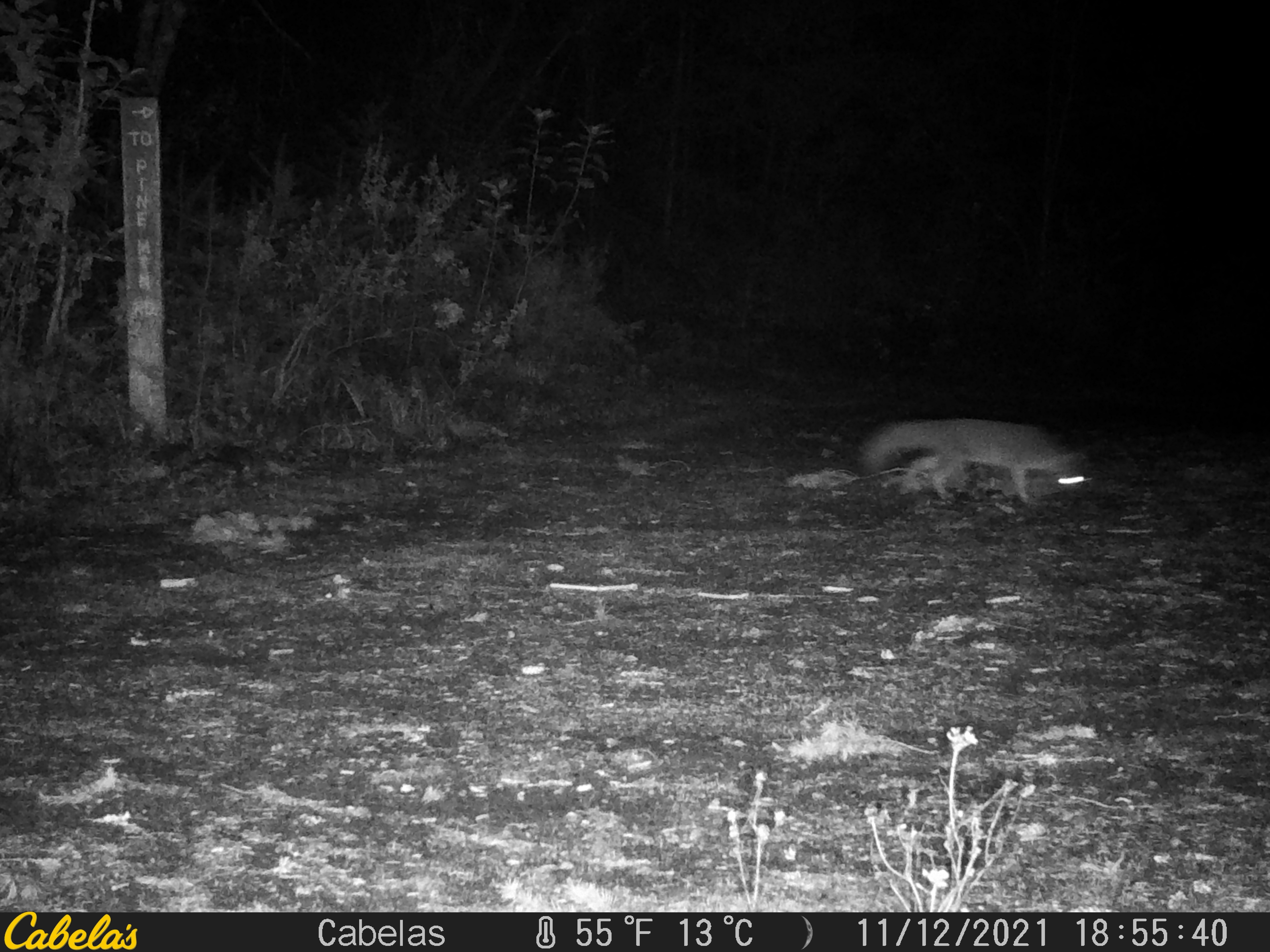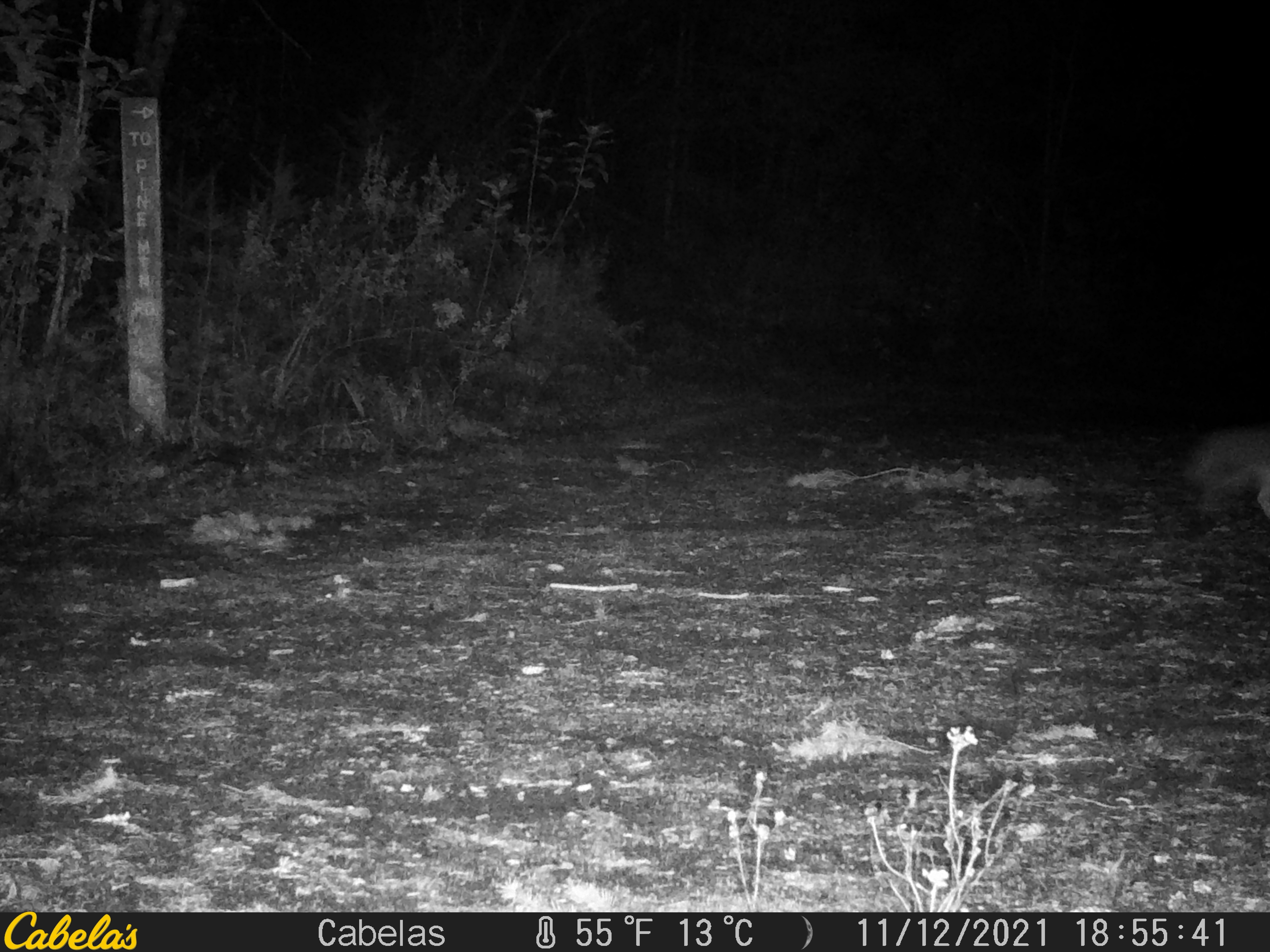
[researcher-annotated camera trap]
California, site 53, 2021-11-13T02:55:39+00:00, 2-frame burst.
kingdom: Animalia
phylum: Chordata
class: Mammalia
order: Carnivora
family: Canidae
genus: Urocyon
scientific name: Urocyon cinereoargenteus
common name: gray fox